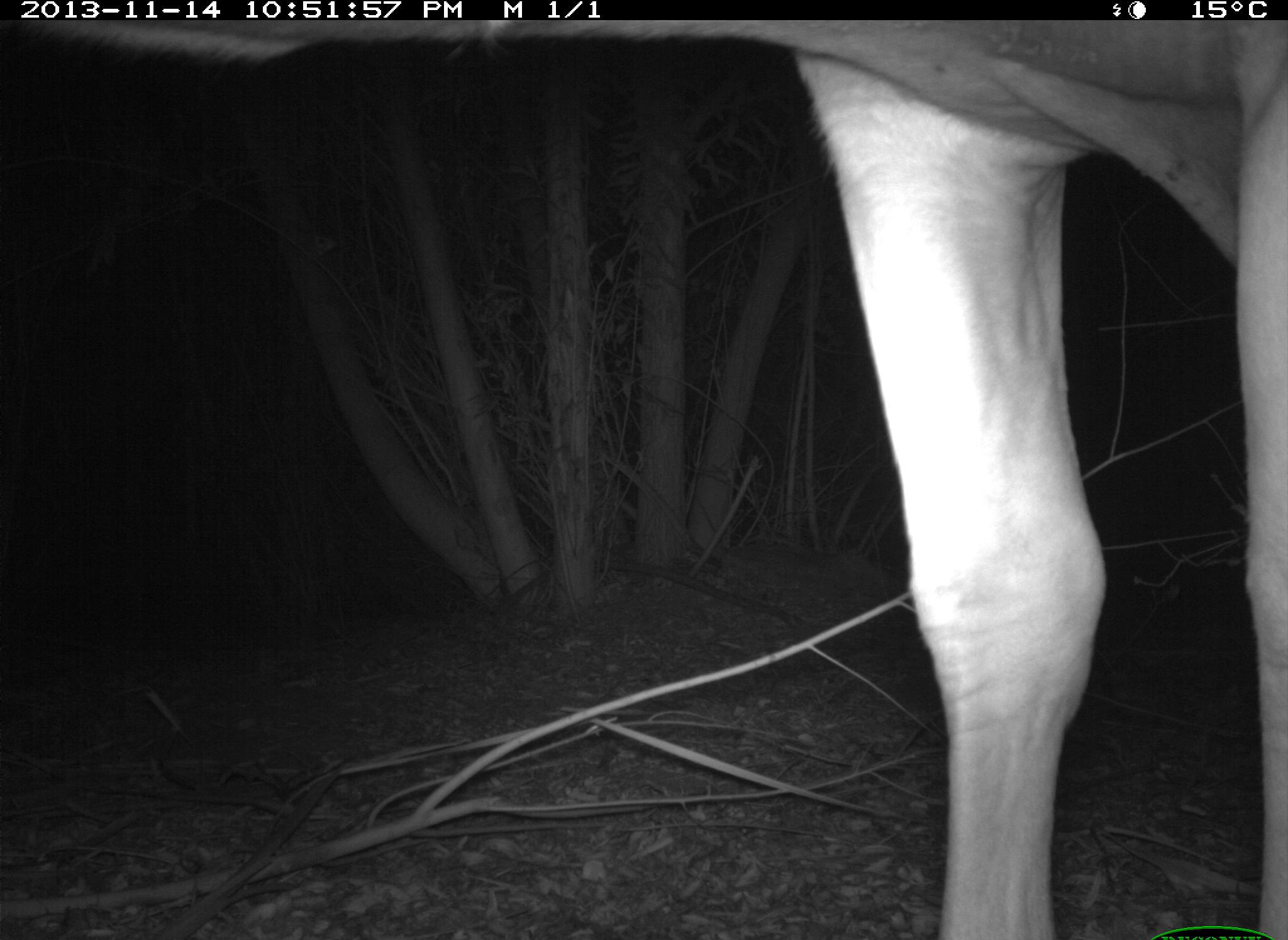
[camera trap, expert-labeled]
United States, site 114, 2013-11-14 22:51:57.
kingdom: Animalia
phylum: Chordata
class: Mammalia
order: Artiodactyla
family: Bovidae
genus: Bos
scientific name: Bos taurus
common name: cow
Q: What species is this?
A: Cow (Bos taurus).